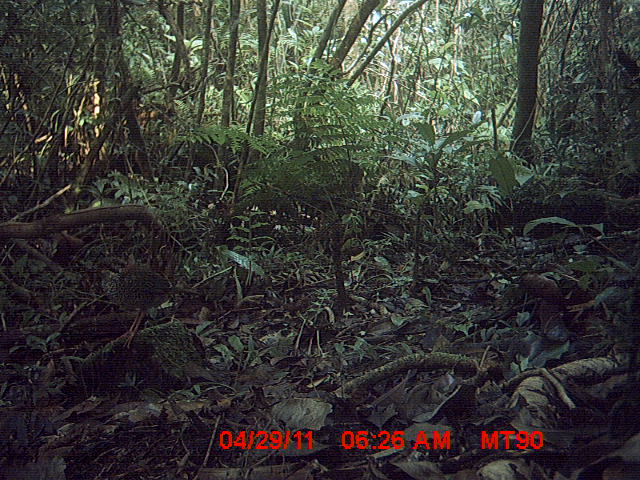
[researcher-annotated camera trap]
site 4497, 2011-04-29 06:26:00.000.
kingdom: Animalia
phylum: Chordata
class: Aves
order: Coraciiformes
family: Brachypteraciidae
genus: Brachypteracias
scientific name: Brachypteracias squamiger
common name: scaly ground roller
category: geobiastes squamiger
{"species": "geobiastes squamiger (scaly ground roller) (Brachypteracias squamiger)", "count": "1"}